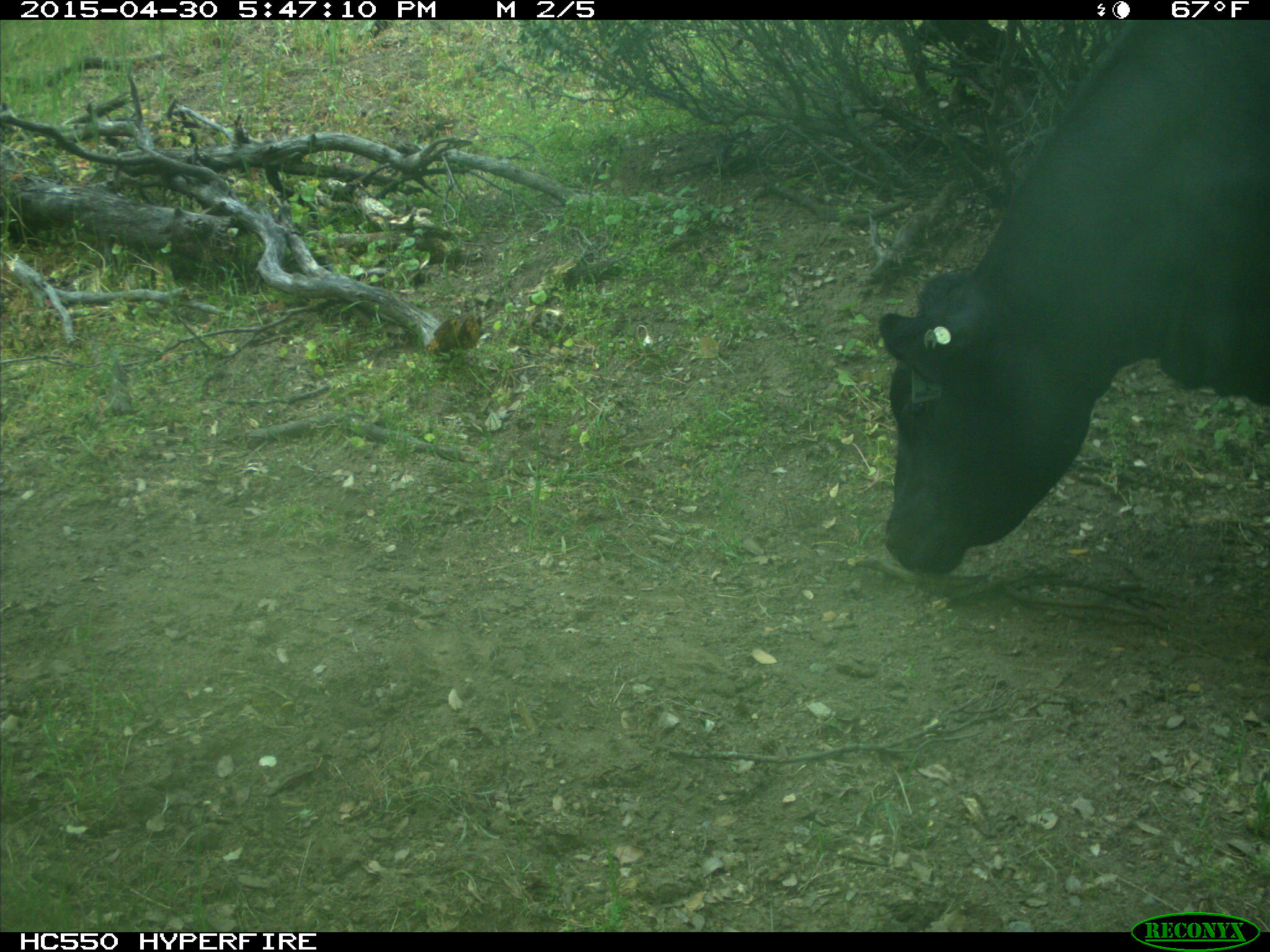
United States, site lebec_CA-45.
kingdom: Animalia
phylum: Chordata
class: Mammalia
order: Artiodactyla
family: Bovidae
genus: Bos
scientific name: Bos taurus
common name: domestic cow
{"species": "Bos taurus (domestic cow)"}